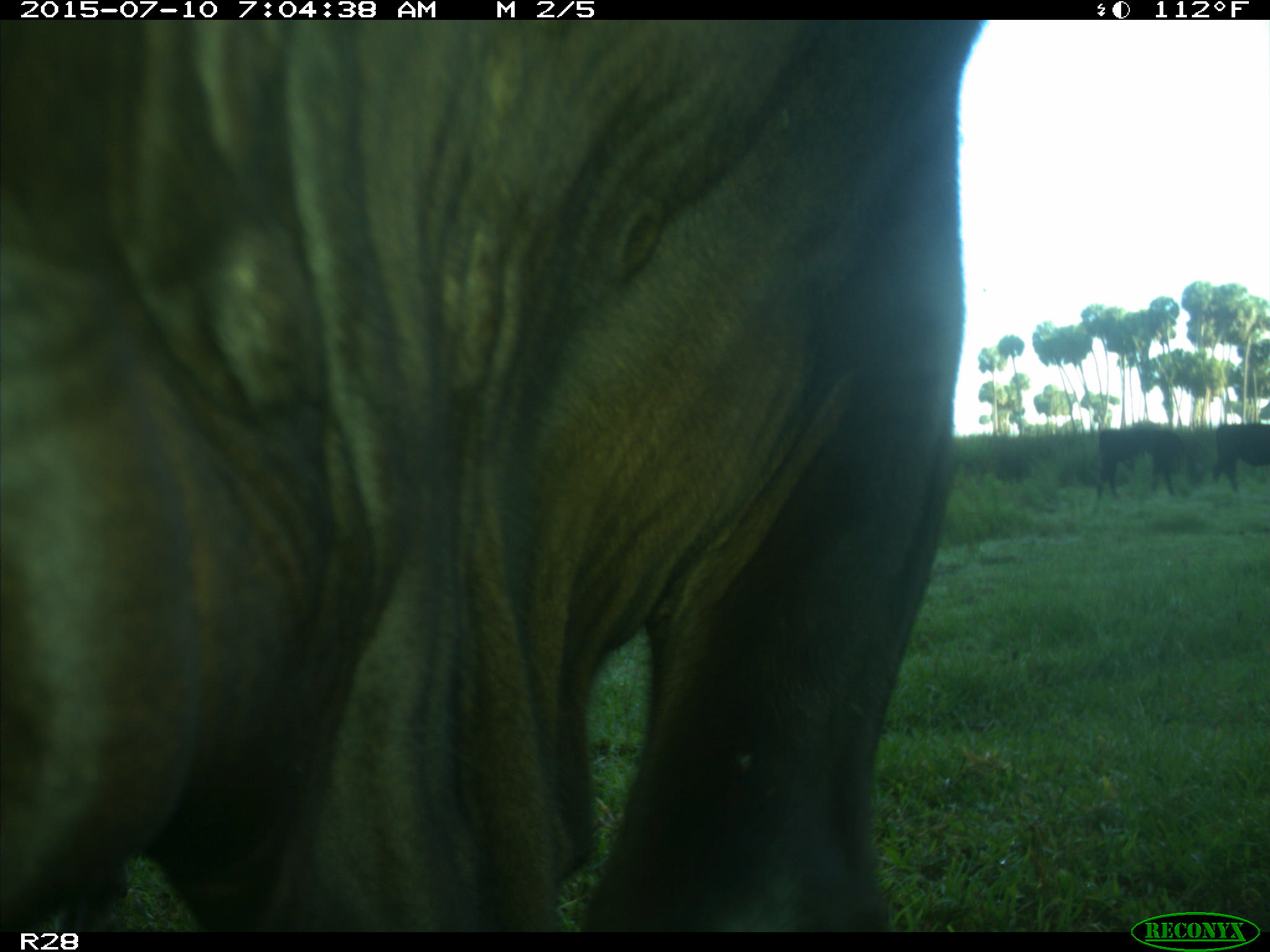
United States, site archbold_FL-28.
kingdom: Animalia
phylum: Chordata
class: Mammalia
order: Artiodactyla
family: Bovidae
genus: Bos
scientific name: Bos taurus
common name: domestic cow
Bos taurus (domestic cow).